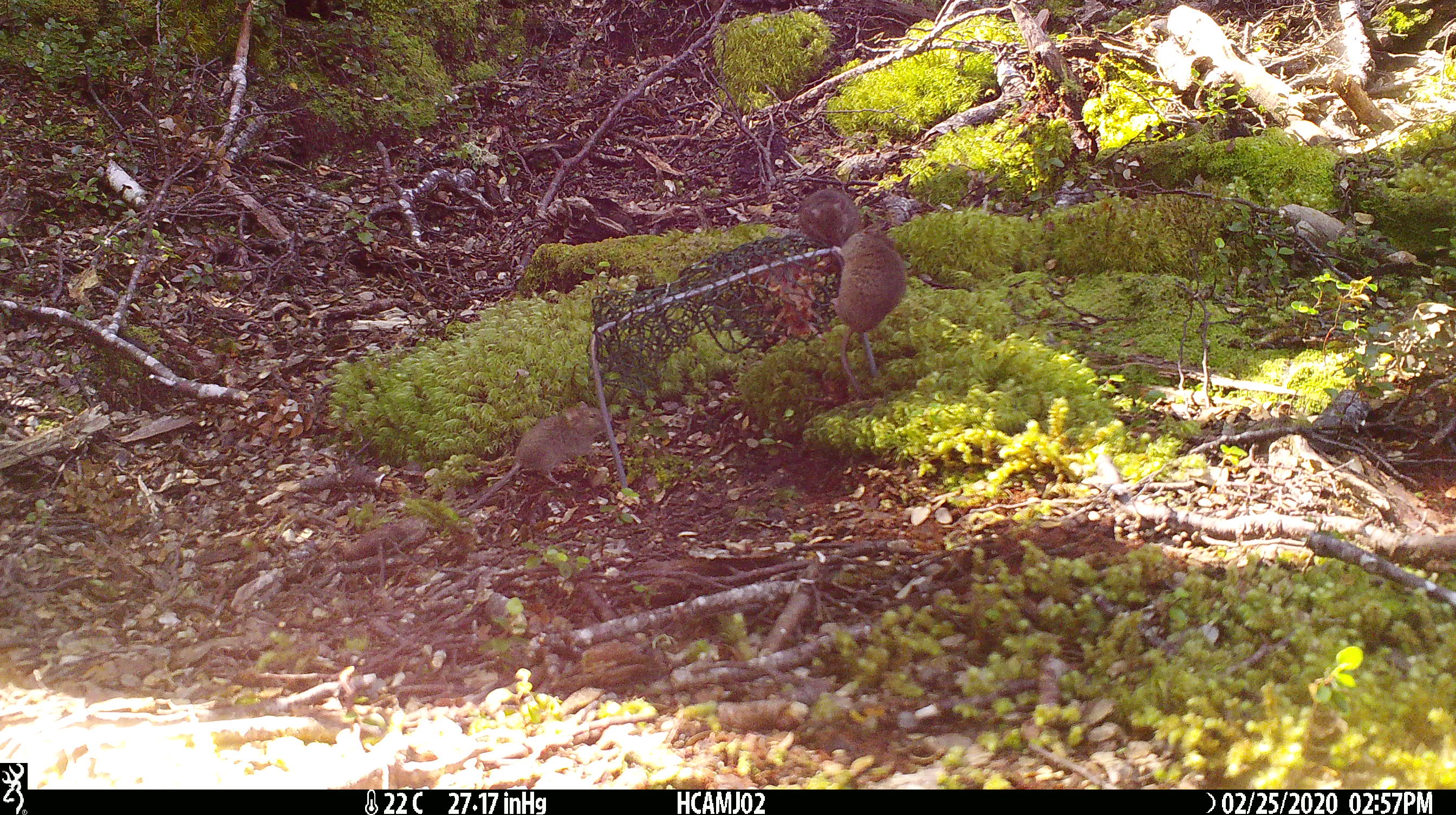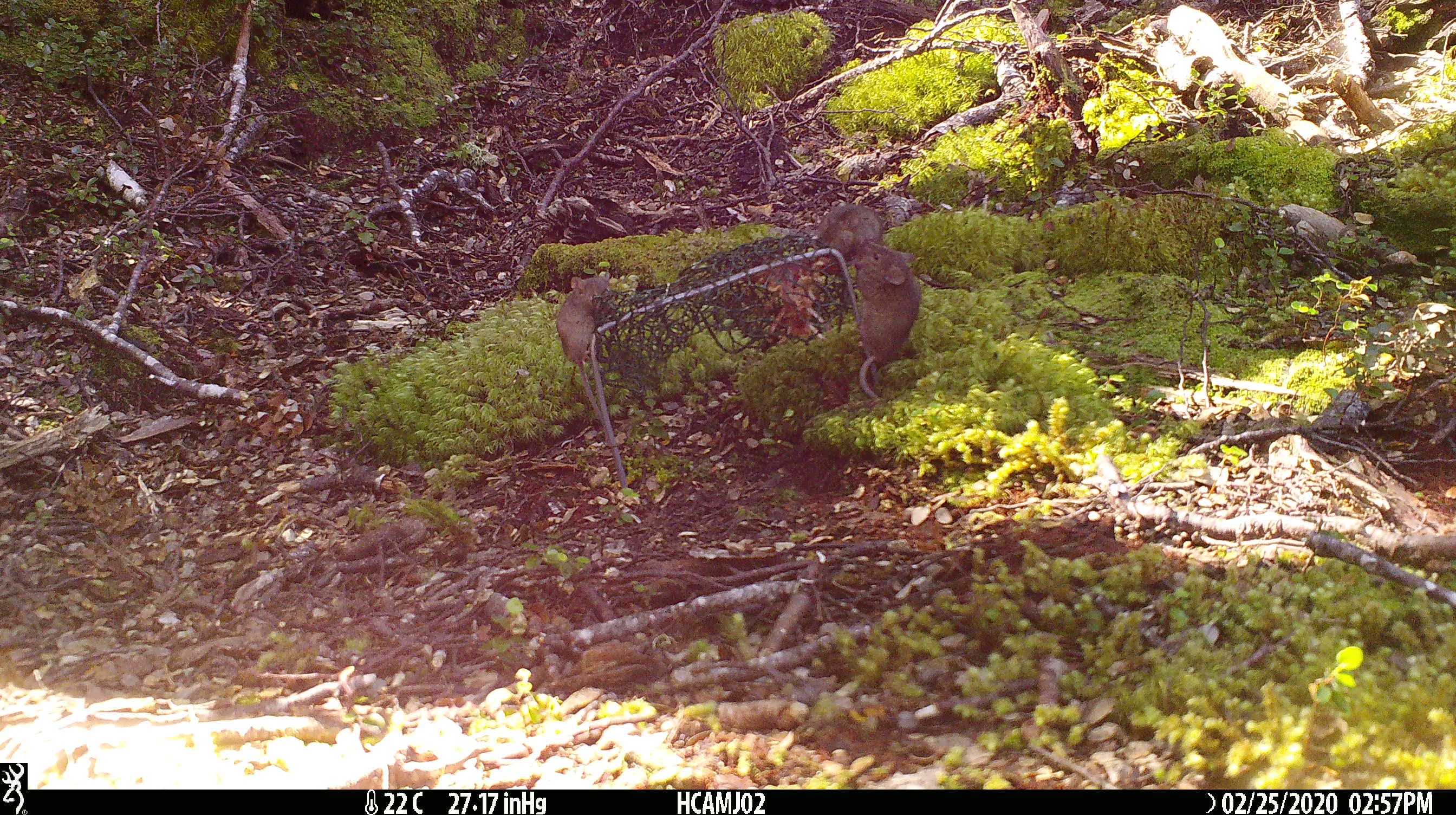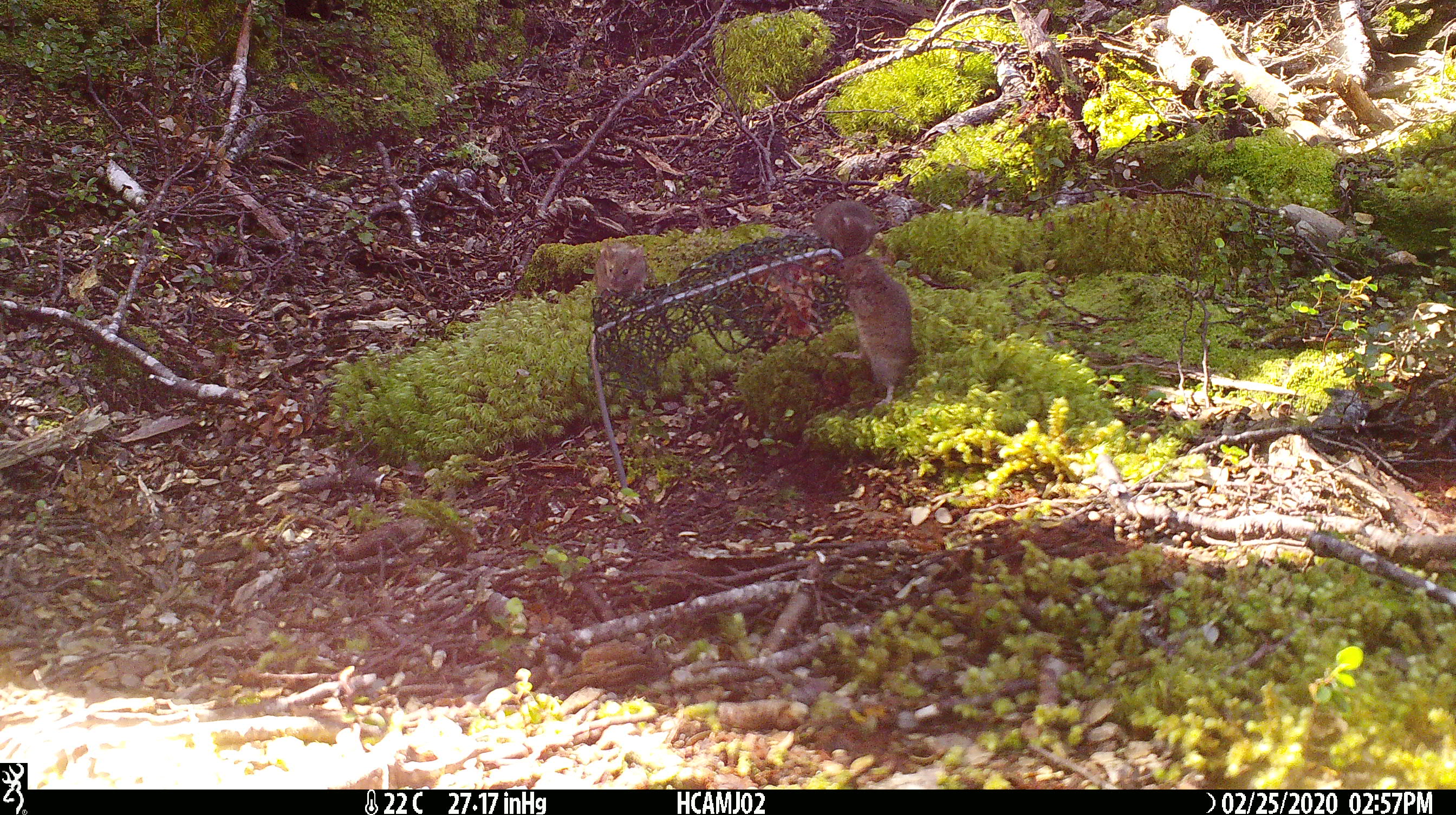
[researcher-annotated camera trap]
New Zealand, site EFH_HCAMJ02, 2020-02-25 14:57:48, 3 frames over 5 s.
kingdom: Animalia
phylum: Chordata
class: Mammalia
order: Rodentia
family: Muridae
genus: Mus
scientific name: Mus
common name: mouse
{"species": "mouse (Mus)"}